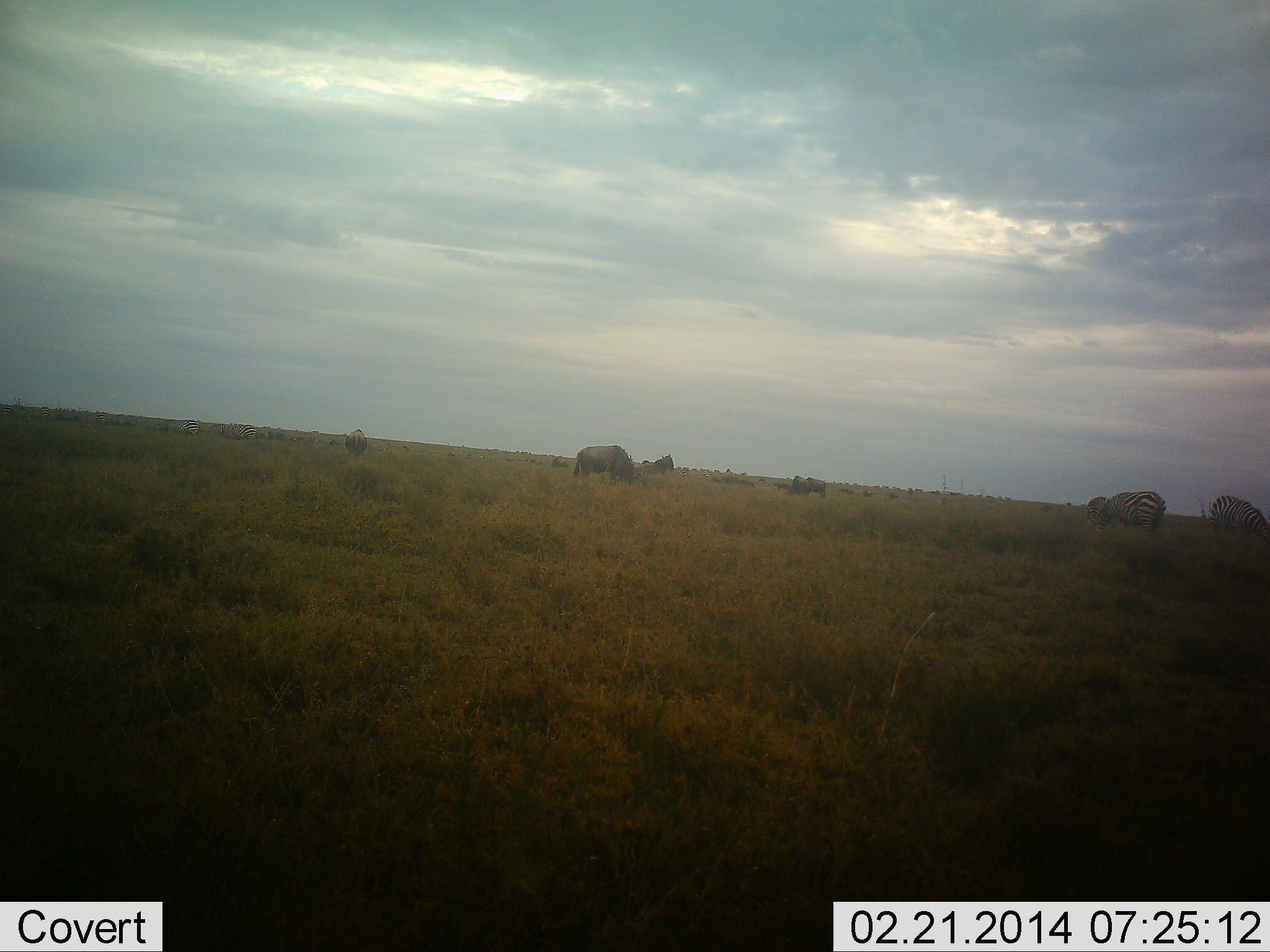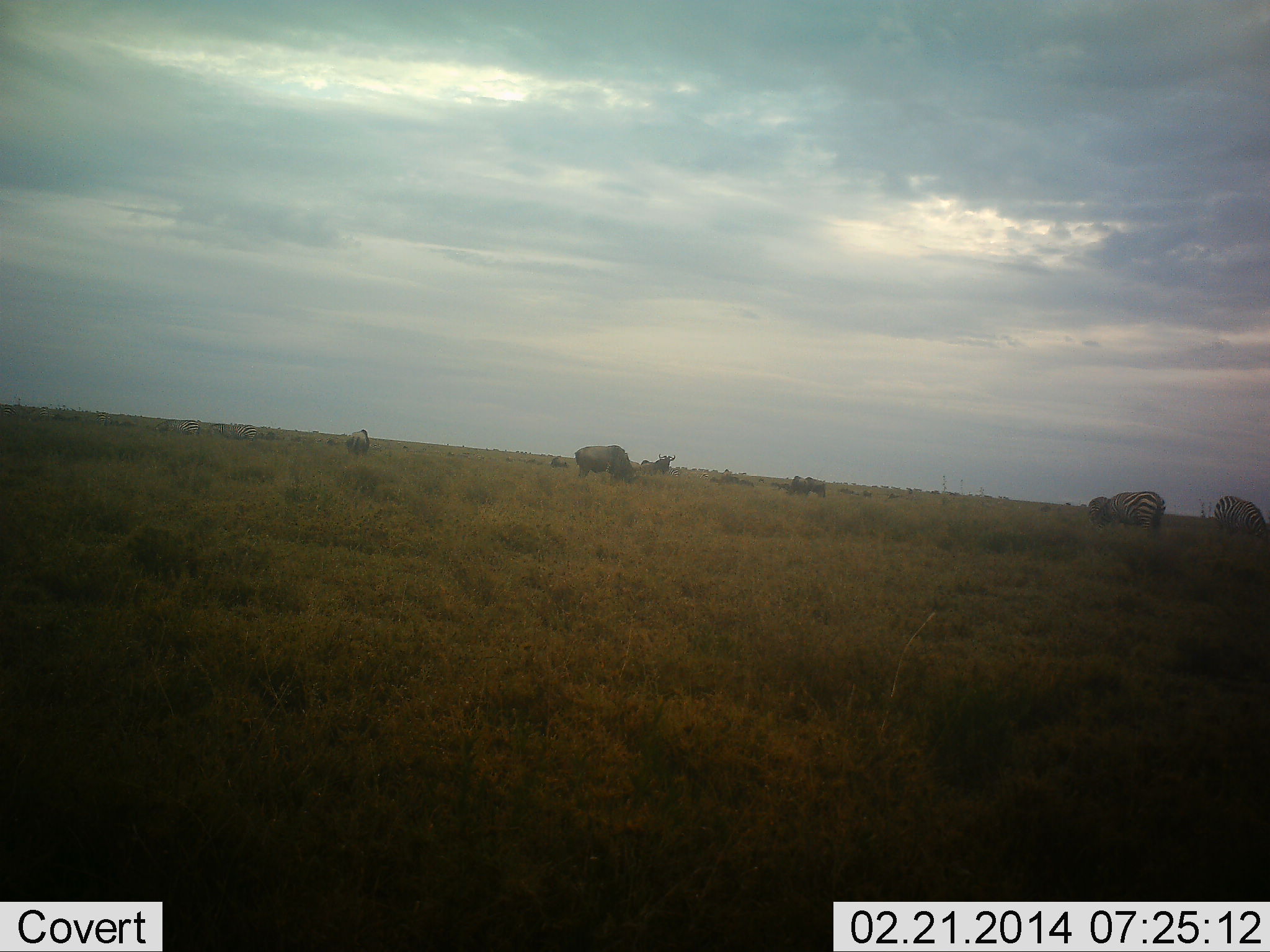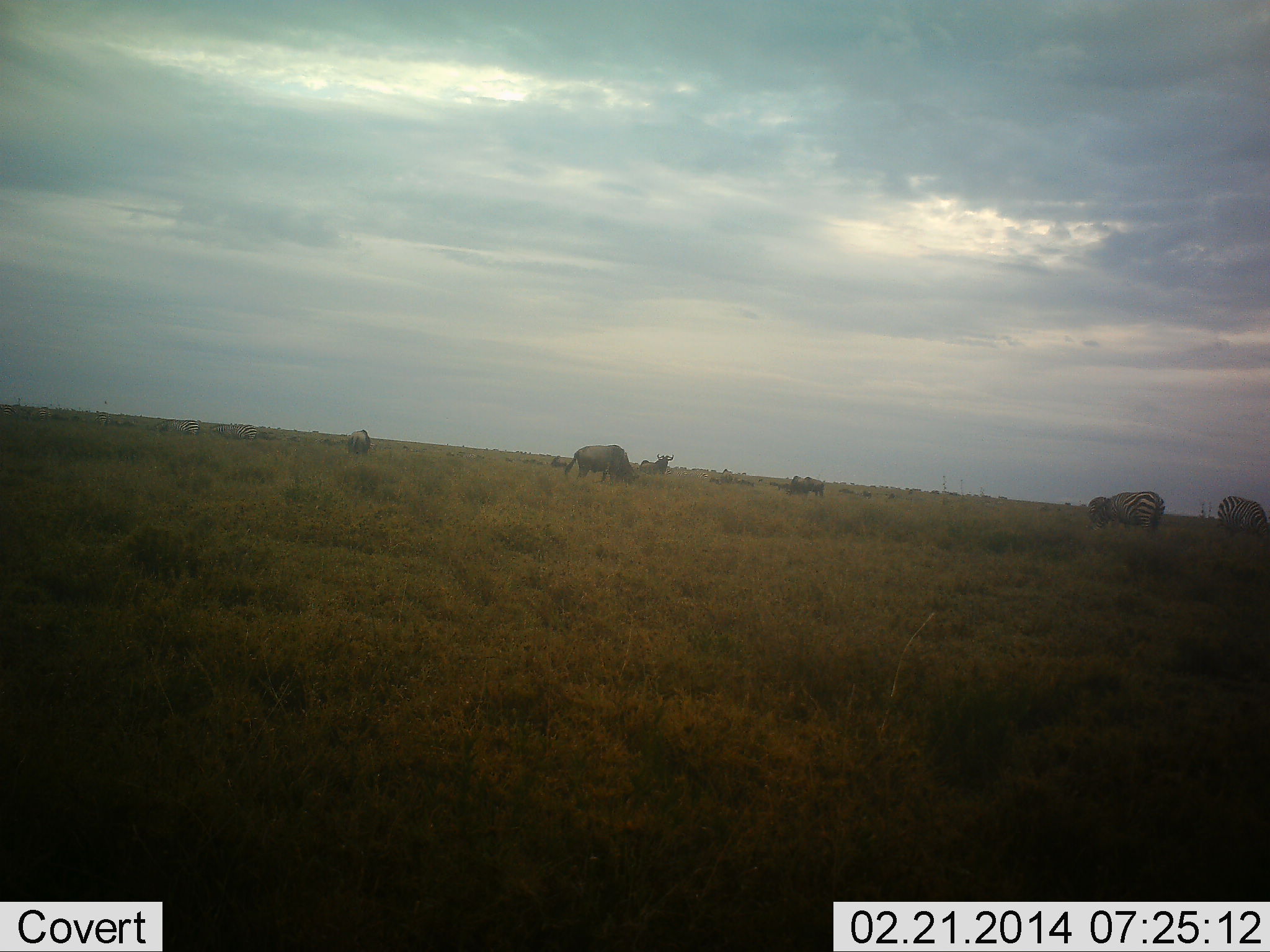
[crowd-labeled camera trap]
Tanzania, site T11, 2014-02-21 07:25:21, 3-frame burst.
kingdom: Animalia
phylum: Chordata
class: Mammalia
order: Artiodactyla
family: Bovidae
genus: Connochaetes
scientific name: Connochaetes taurinus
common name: blue wildebeest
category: wildebeest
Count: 5.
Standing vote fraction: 42%.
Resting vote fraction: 0%.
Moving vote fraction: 8%.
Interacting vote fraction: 0%.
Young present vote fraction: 0%.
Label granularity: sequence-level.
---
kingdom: Animalia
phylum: Chordata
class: Mammalia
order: Perissodactyla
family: Equidae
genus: Equus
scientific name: Equus quagga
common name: plains zebra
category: zebra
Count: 2.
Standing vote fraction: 36%.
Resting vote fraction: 0%.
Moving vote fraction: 0%.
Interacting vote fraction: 0%.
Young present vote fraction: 0%.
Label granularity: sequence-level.